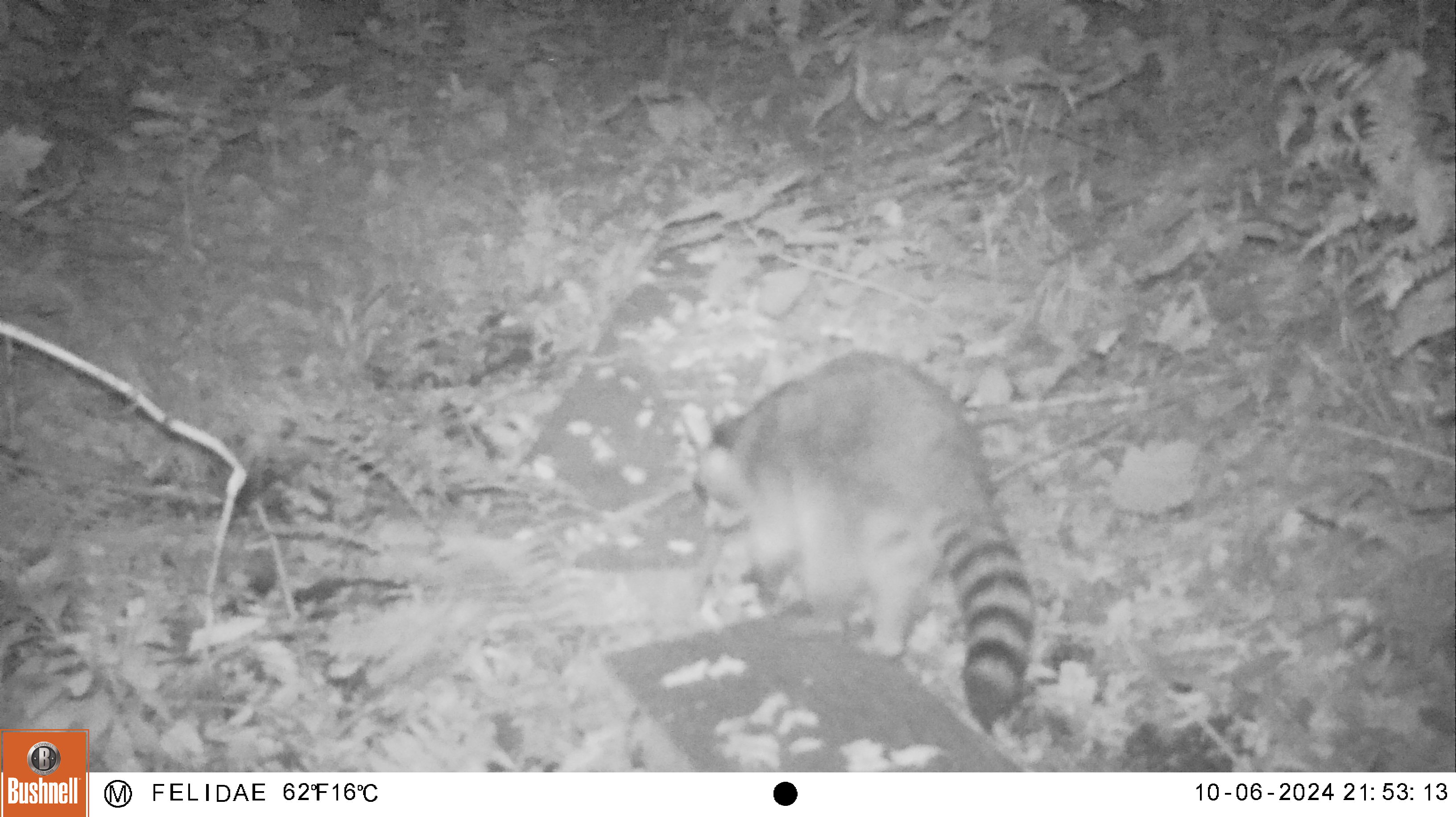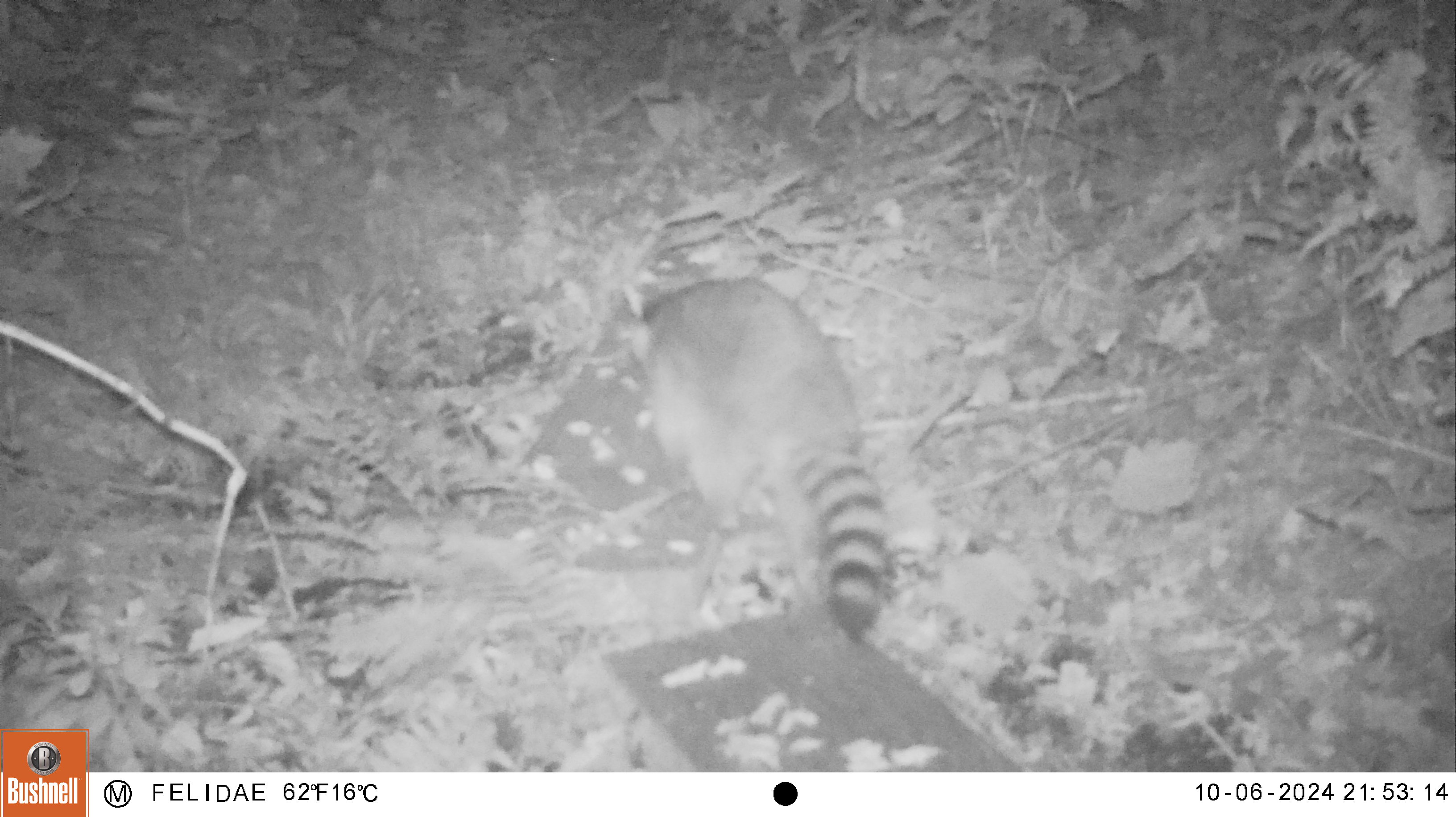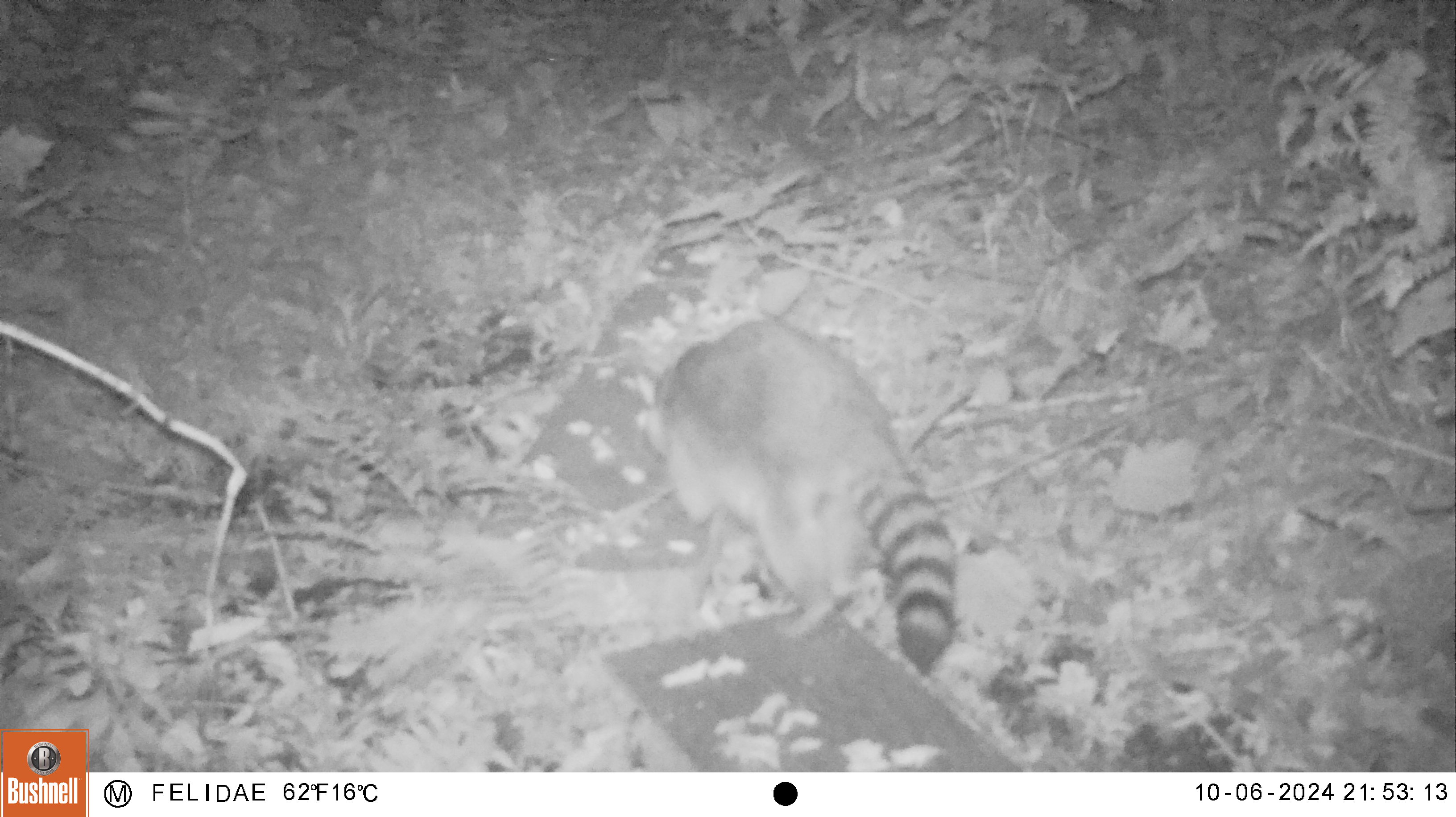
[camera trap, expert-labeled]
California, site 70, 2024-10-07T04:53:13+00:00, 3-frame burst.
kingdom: Animalia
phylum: Chordata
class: Mammalia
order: Carnivora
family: Procyonidae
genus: Procyon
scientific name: Procyon lotor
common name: raccoon